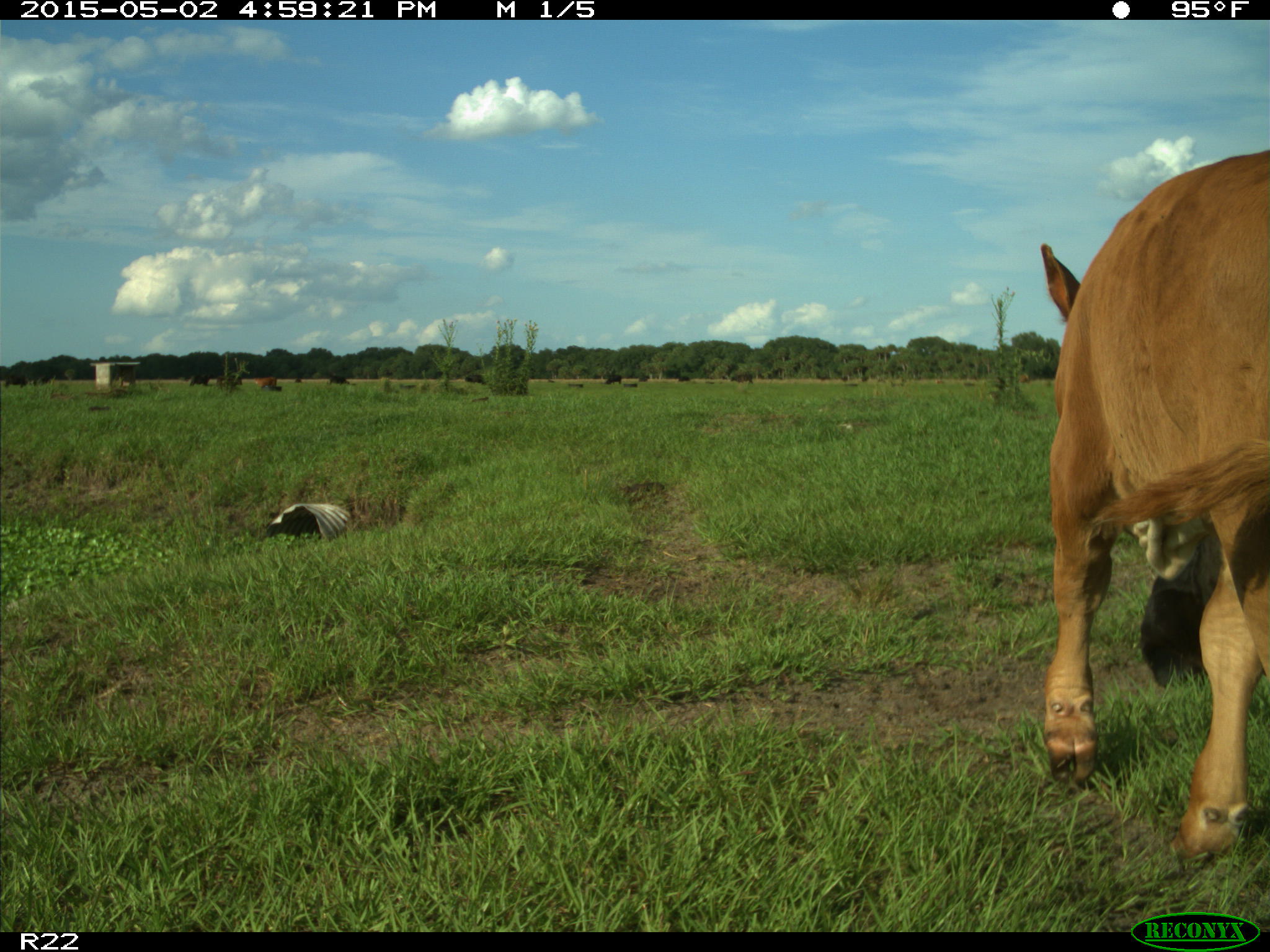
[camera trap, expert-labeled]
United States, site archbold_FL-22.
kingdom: Animalia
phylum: Chordata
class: Mammalia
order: Artiodactyla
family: Bovidae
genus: Bos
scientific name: Bos taurus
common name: domestic cow